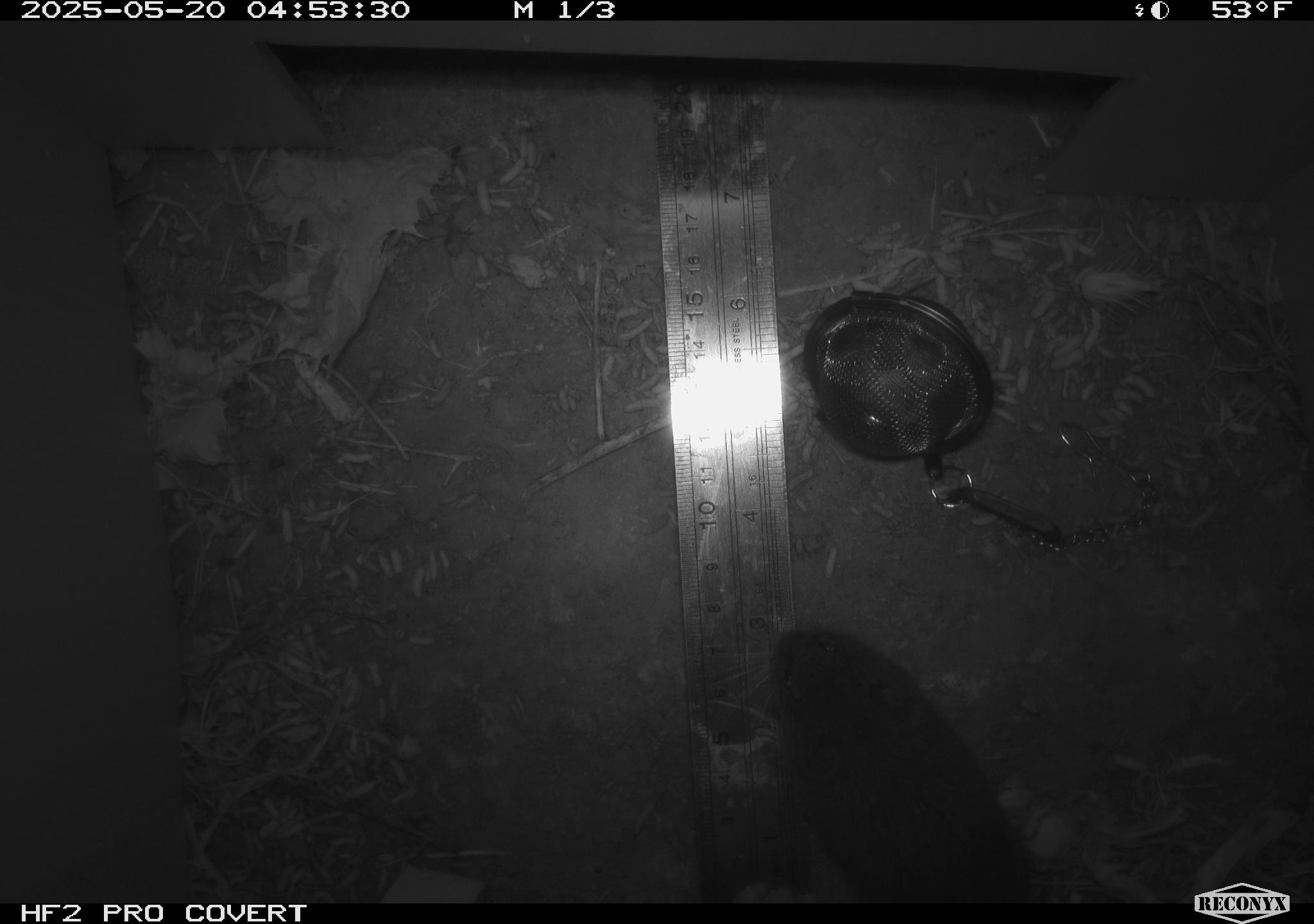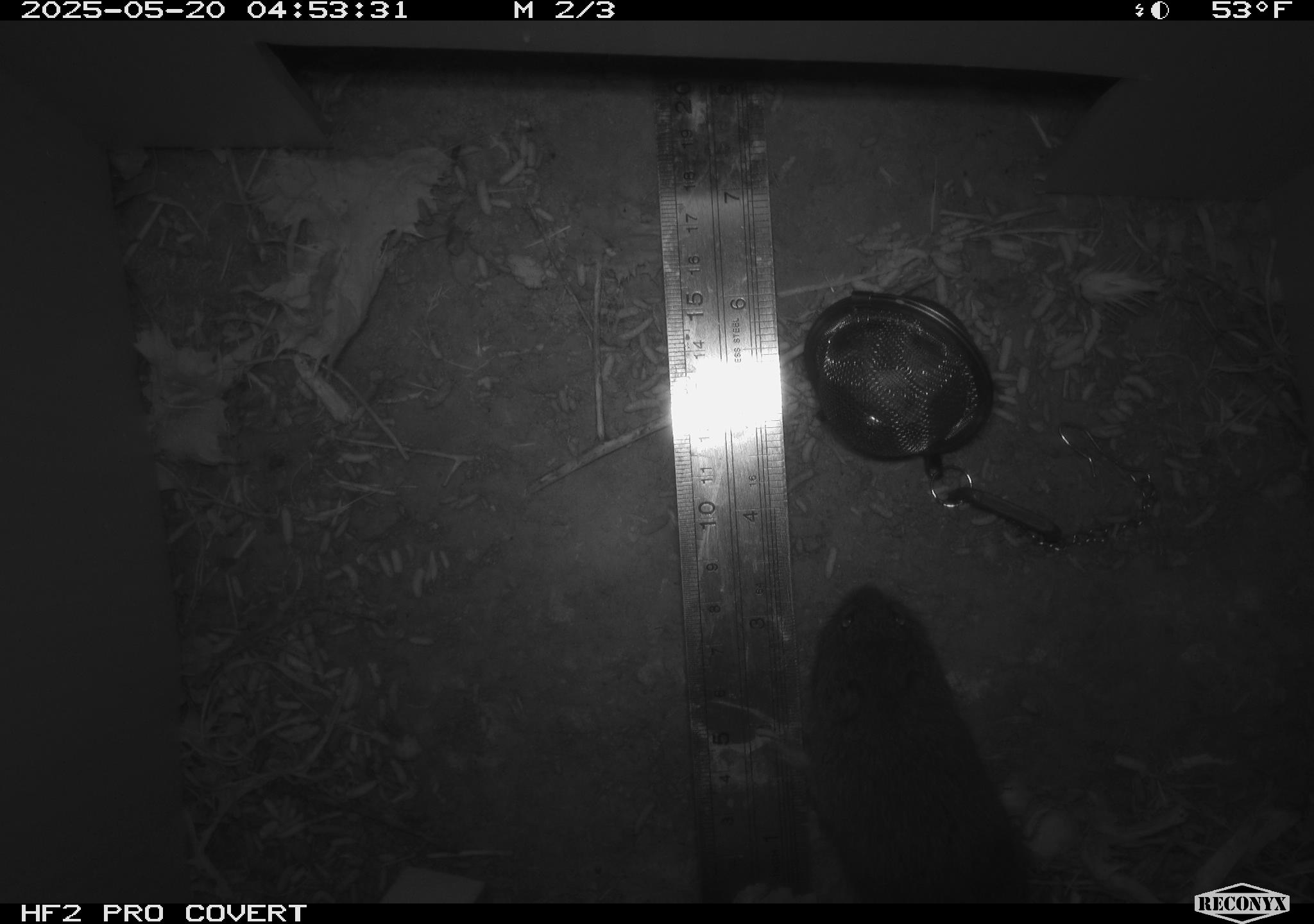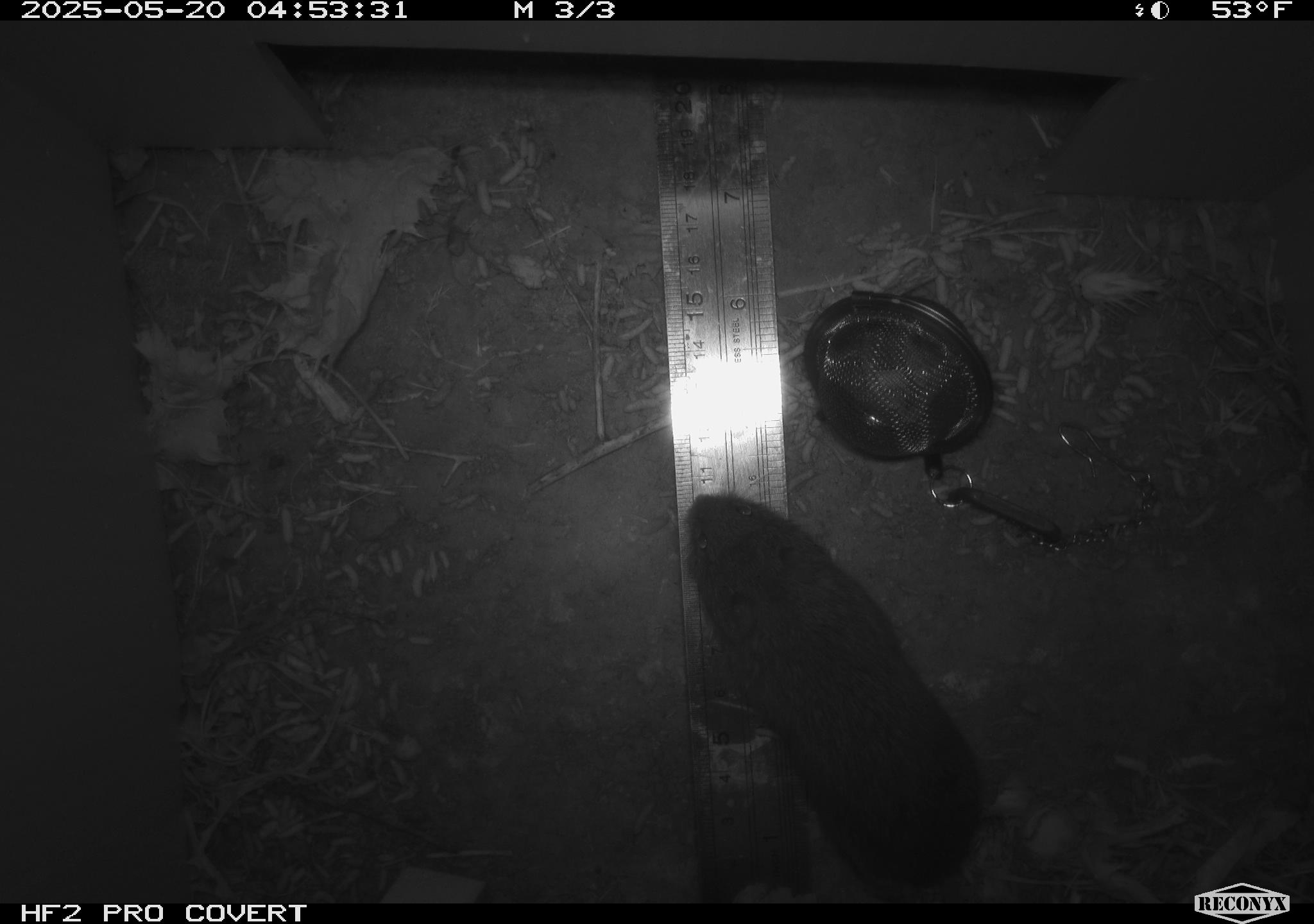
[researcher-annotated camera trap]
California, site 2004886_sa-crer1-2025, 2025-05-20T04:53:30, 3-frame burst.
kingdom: Animalia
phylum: Chordata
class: Mammalia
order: Rodentia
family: Cricetidae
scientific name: Arvicolinae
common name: voles, lemmings, and muskrats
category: arvicolinae subfamily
Arvicolinae subfamily (voles, lemmings, and muskrats) (Arvicolinae).